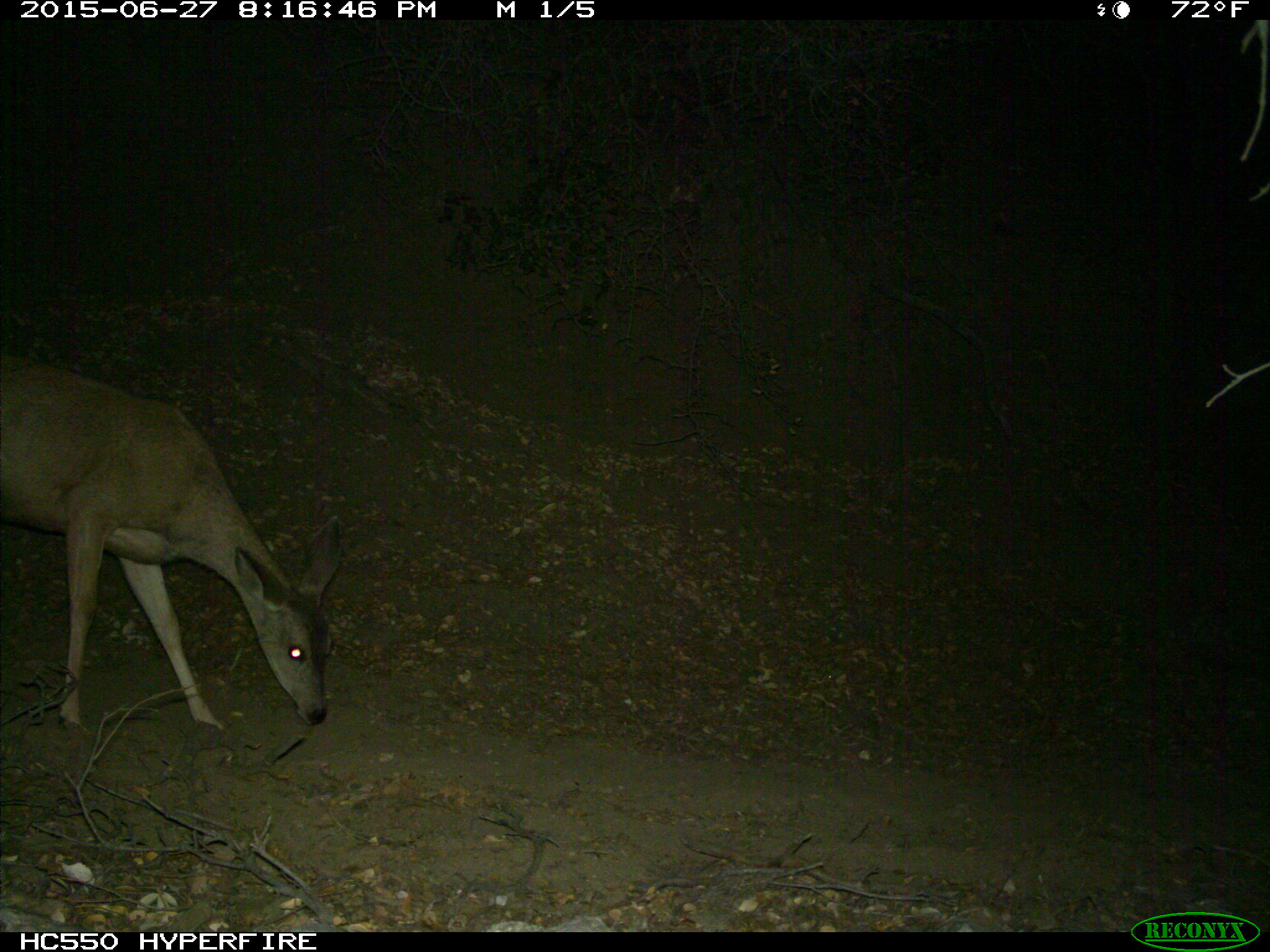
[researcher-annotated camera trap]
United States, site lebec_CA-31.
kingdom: Animalia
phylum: Chordata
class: Mammalia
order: Artiodactyla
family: Cervidae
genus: Odocoileus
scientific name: Odocoileus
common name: deer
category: unidentified deer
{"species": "unidentified deer (deer) (Odocoileus)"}